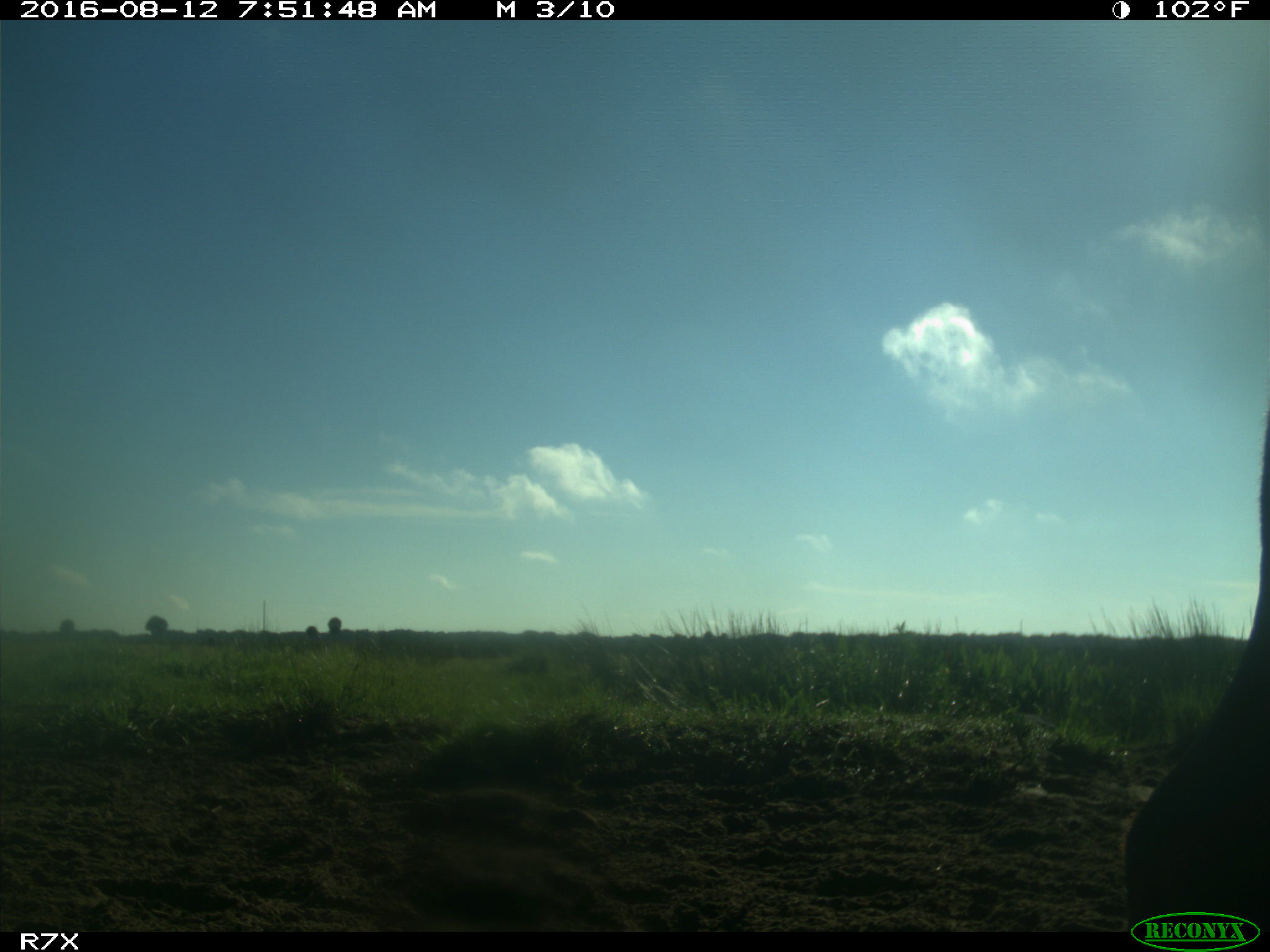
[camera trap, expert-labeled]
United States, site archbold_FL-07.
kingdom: Animalia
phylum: Chordata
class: Mammalia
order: Artiodactyla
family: Bovidae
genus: Bos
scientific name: Bos taurus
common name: domestic cow